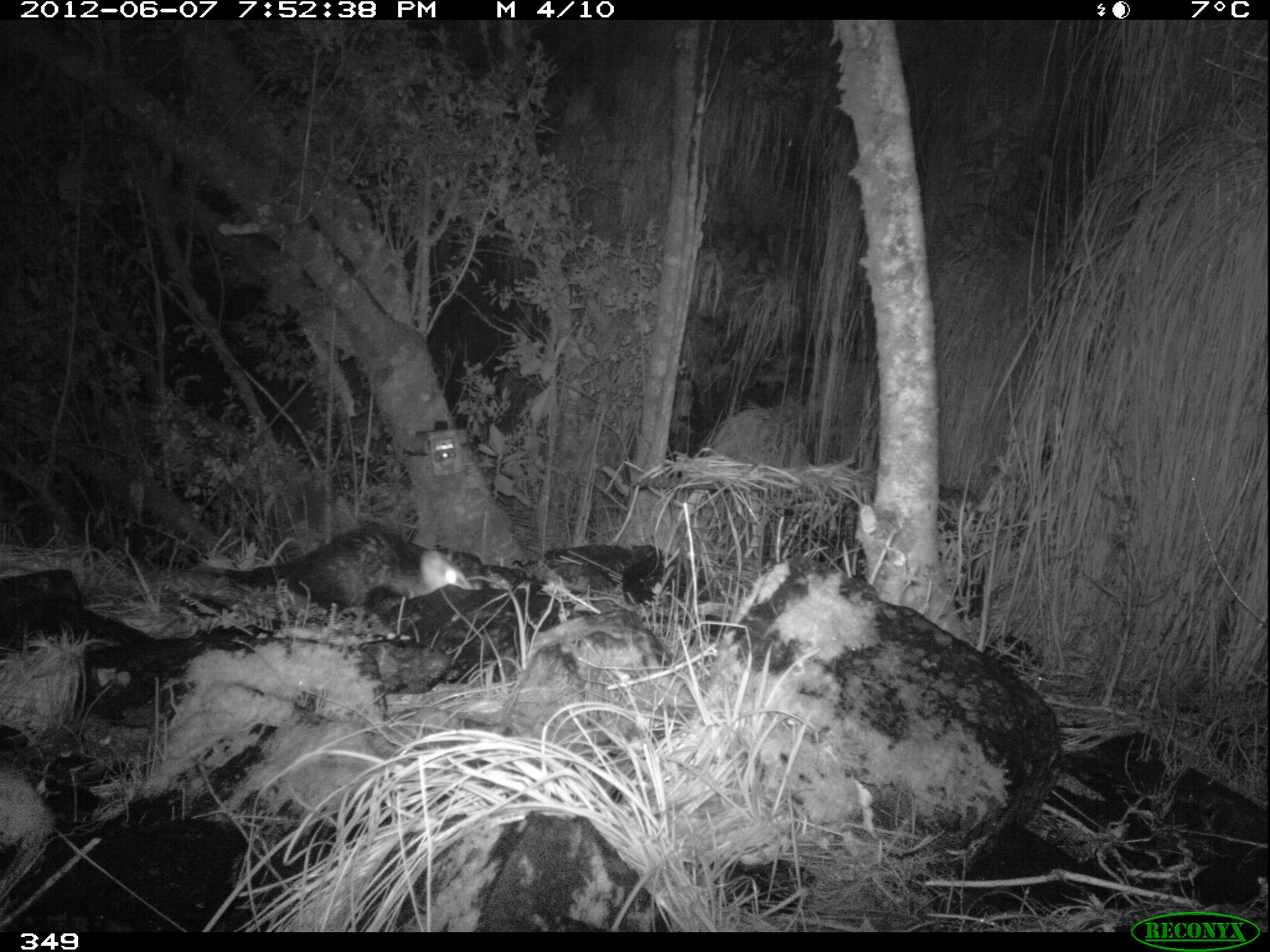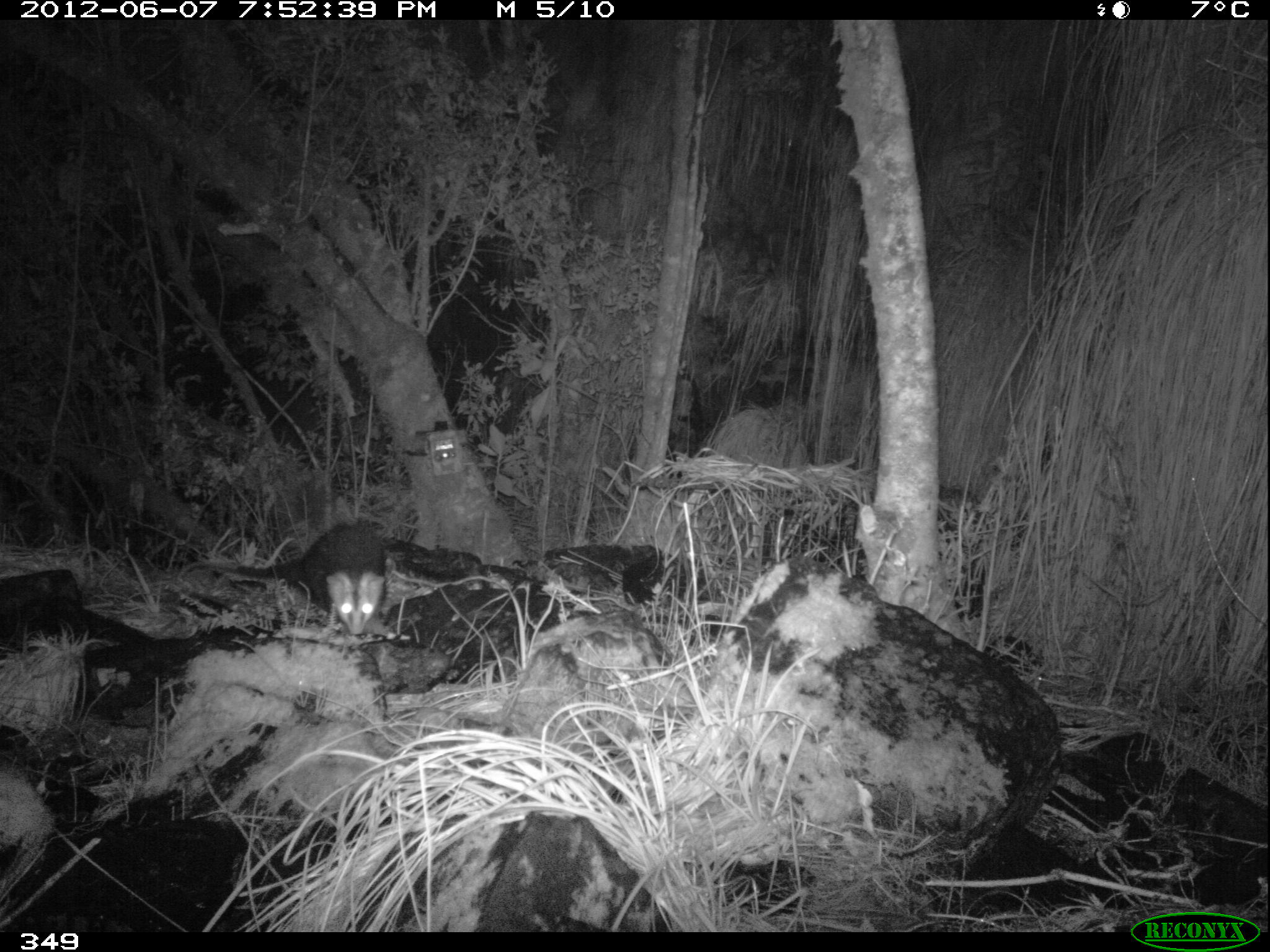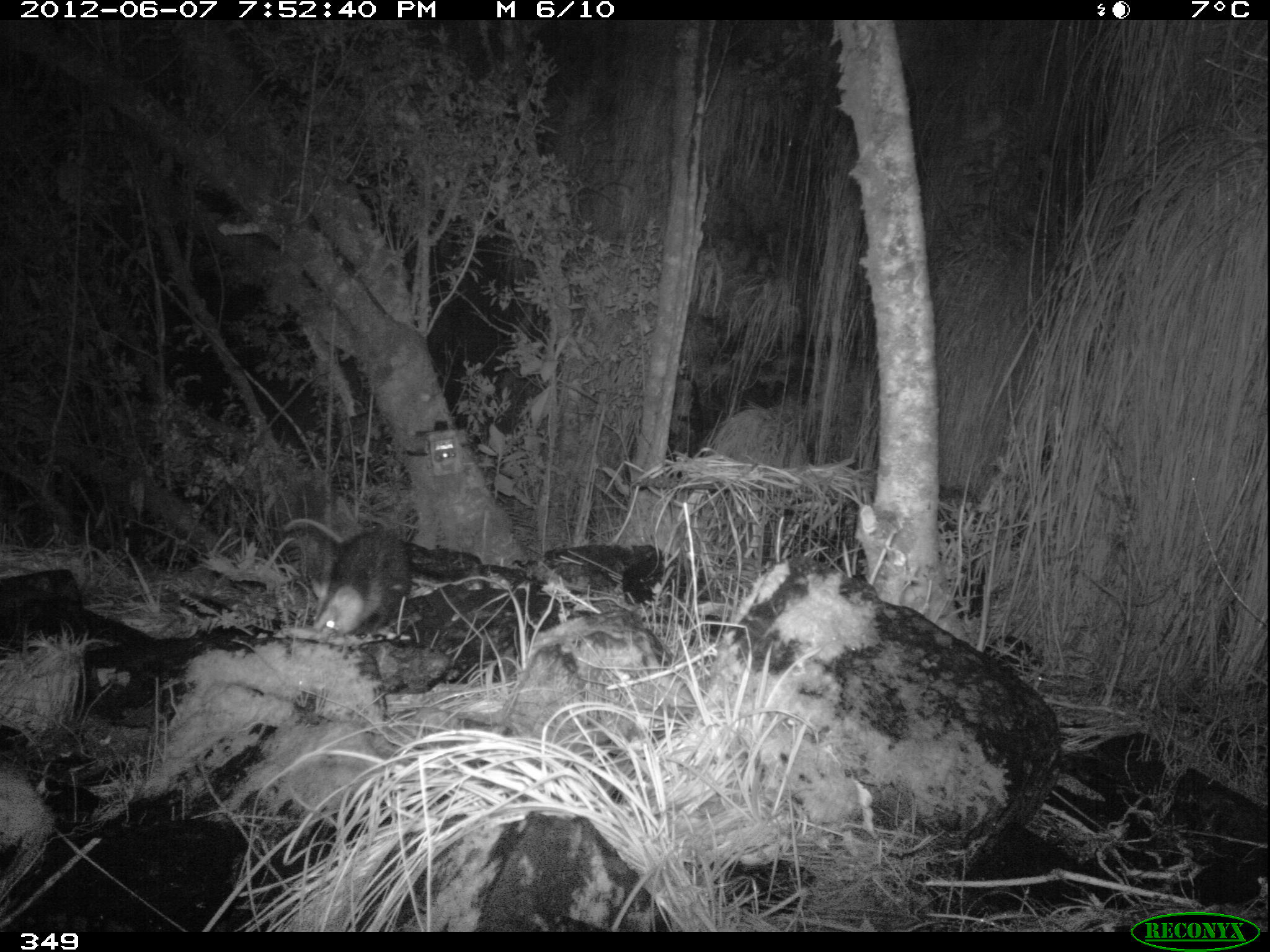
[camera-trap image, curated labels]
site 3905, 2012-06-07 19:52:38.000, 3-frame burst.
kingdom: Animalia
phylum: Chordata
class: Mammalia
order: Didelphimorphia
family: Didelphidae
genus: Didelphis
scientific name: Didelphis pernigra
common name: andean white-eared opossum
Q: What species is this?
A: Didelphis pernigra (andean white-eared opossum).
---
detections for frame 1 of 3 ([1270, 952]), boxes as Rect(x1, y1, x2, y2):
didelphis pernigra: Rect(194, 524, 476, 617)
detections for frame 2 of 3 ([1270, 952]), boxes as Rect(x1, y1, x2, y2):
didelphis pernigra: Rect(179, 519, 388, 636)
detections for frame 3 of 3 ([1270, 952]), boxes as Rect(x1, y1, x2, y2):
didelphis pernigra: Rect(282, 518, 413, 635)